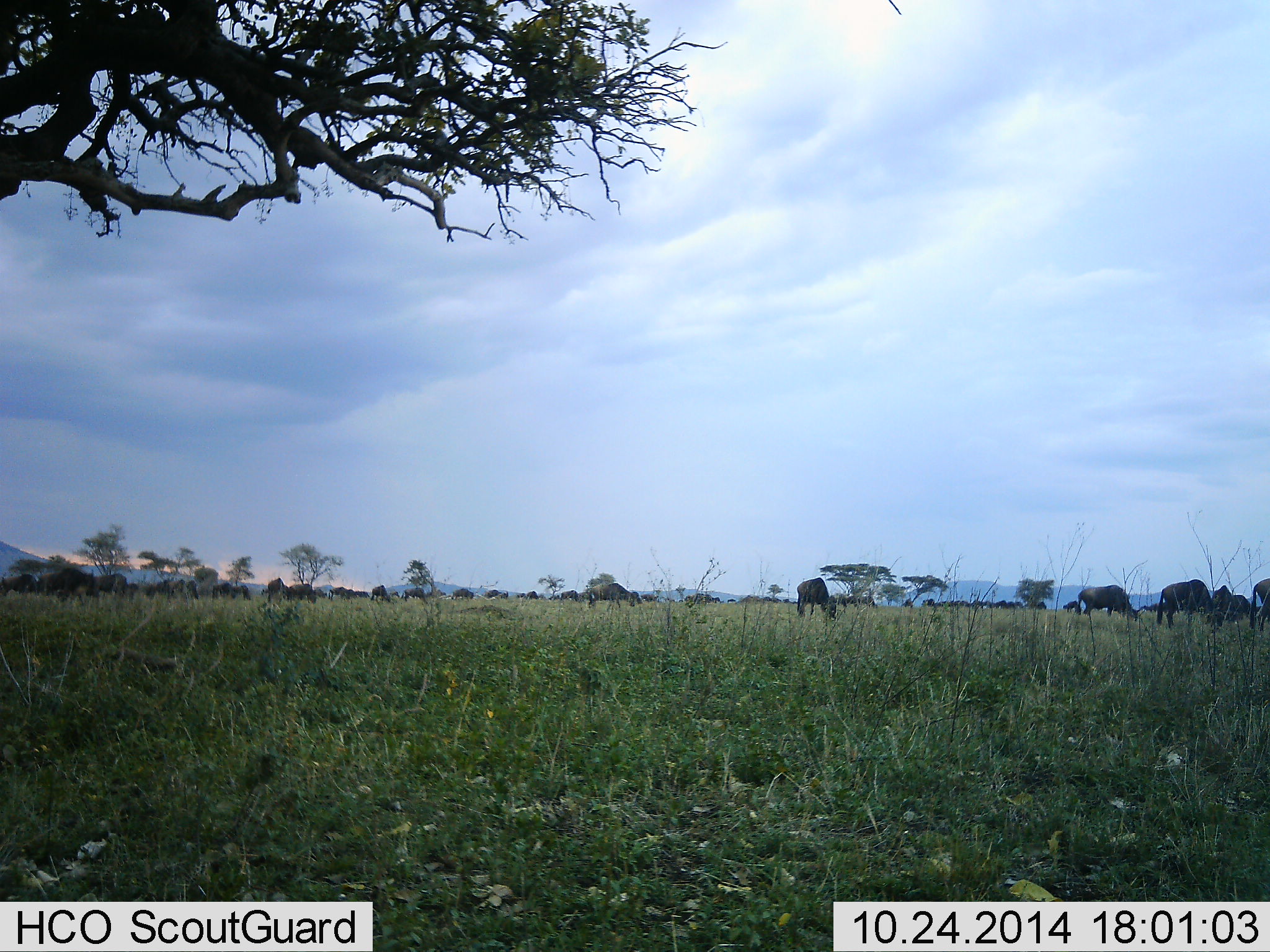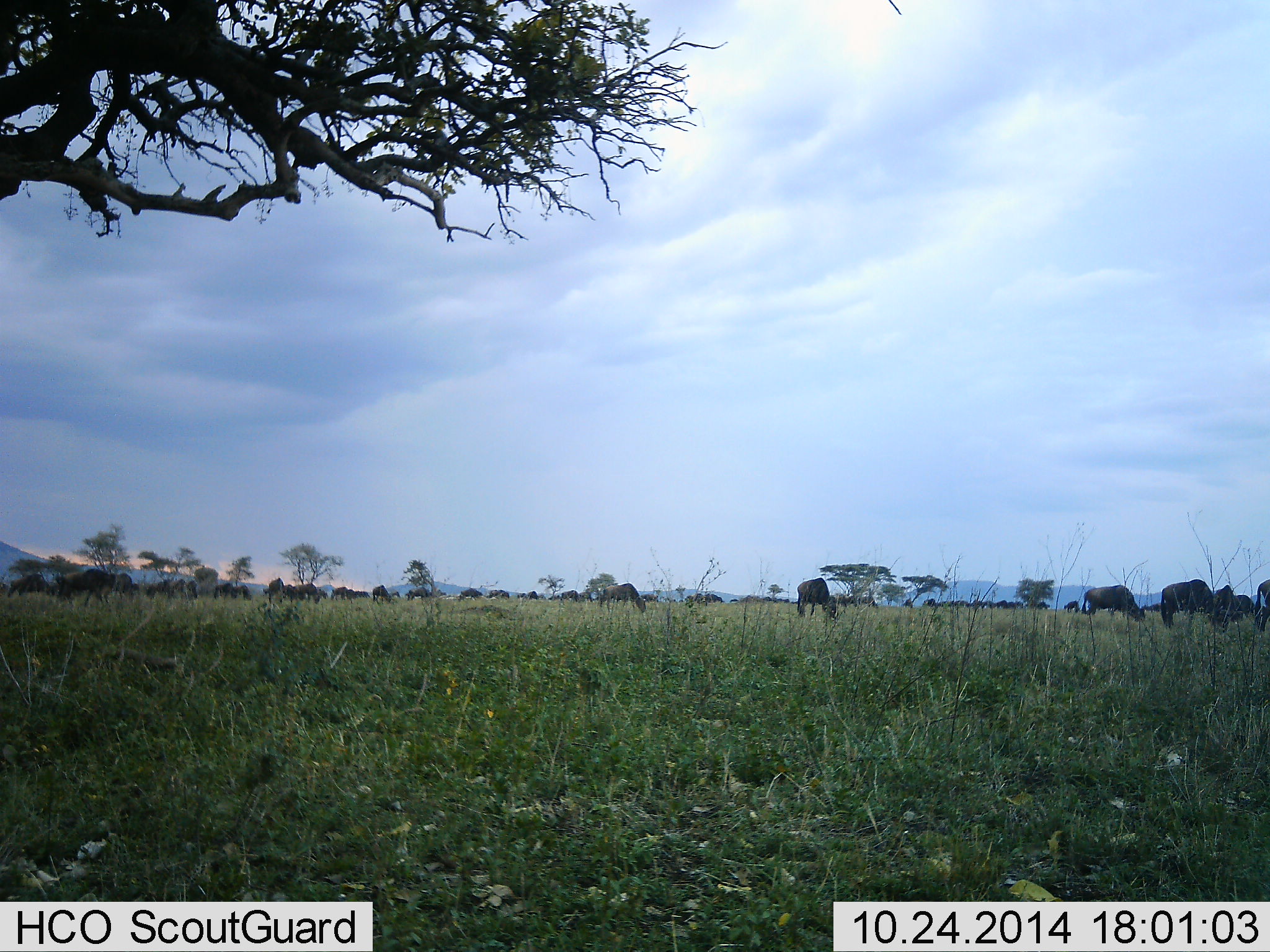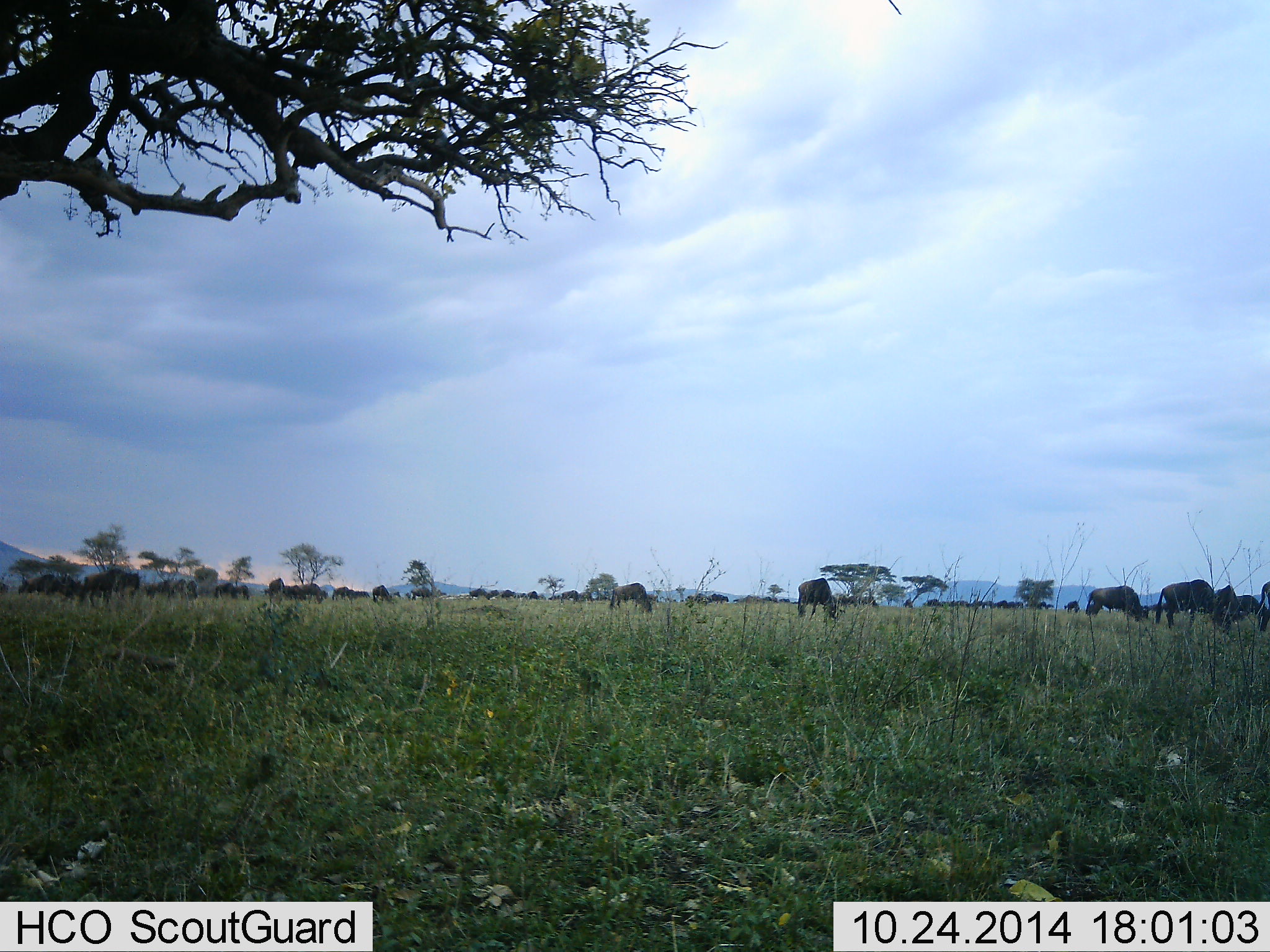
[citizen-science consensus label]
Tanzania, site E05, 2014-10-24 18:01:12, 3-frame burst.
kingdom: Animalia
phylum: Chordata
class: Mammalia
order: Artiodactyla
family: Bovidae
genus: Connochaetes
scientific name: Connochaetes taurinus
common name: blue wildebeest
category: wildebeest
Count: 11-50.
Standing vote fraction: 60%.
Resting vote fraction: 0%.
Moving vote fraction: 30%.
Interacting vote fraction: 0%.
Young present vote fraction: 0%.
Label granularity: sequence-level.